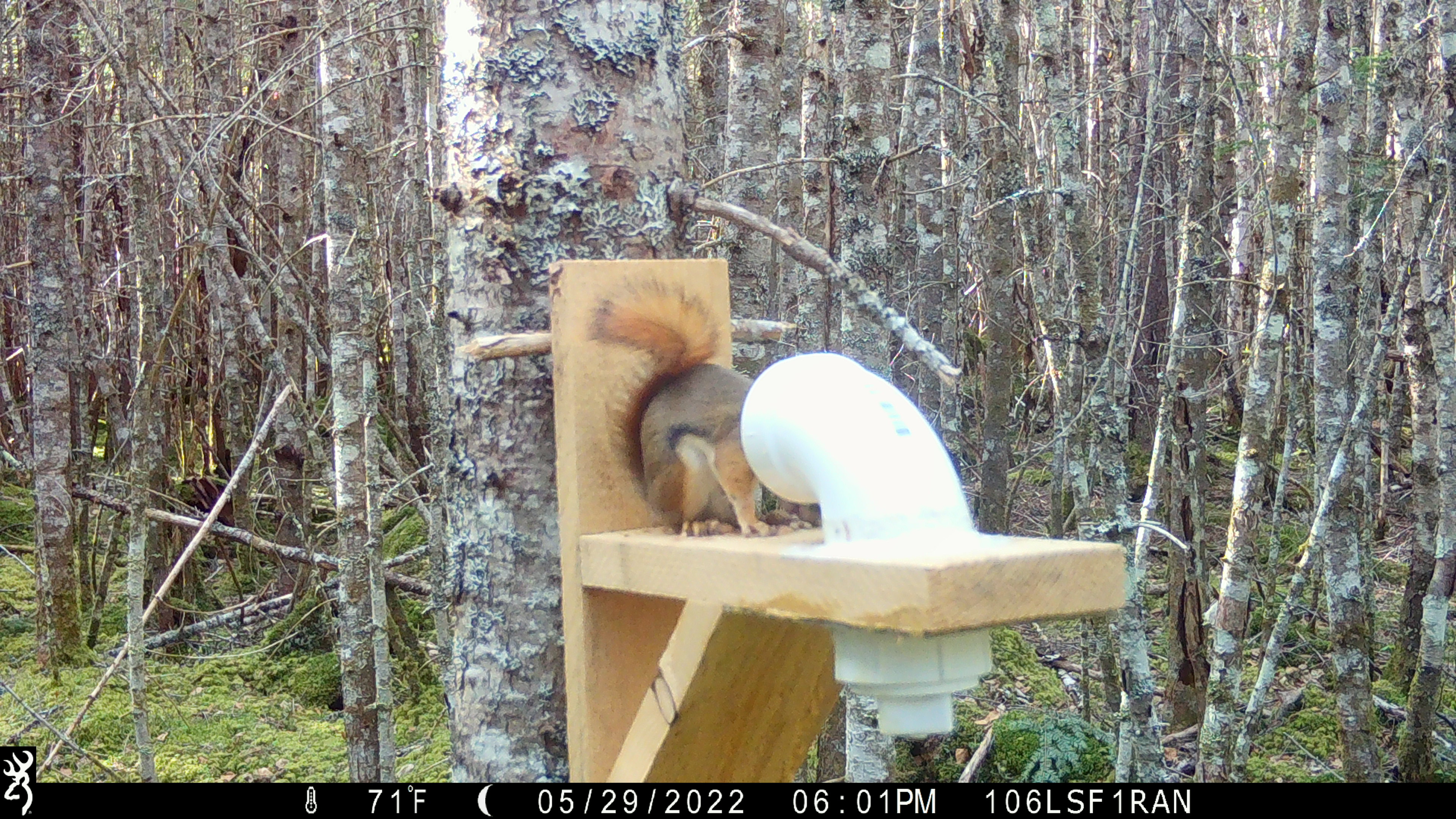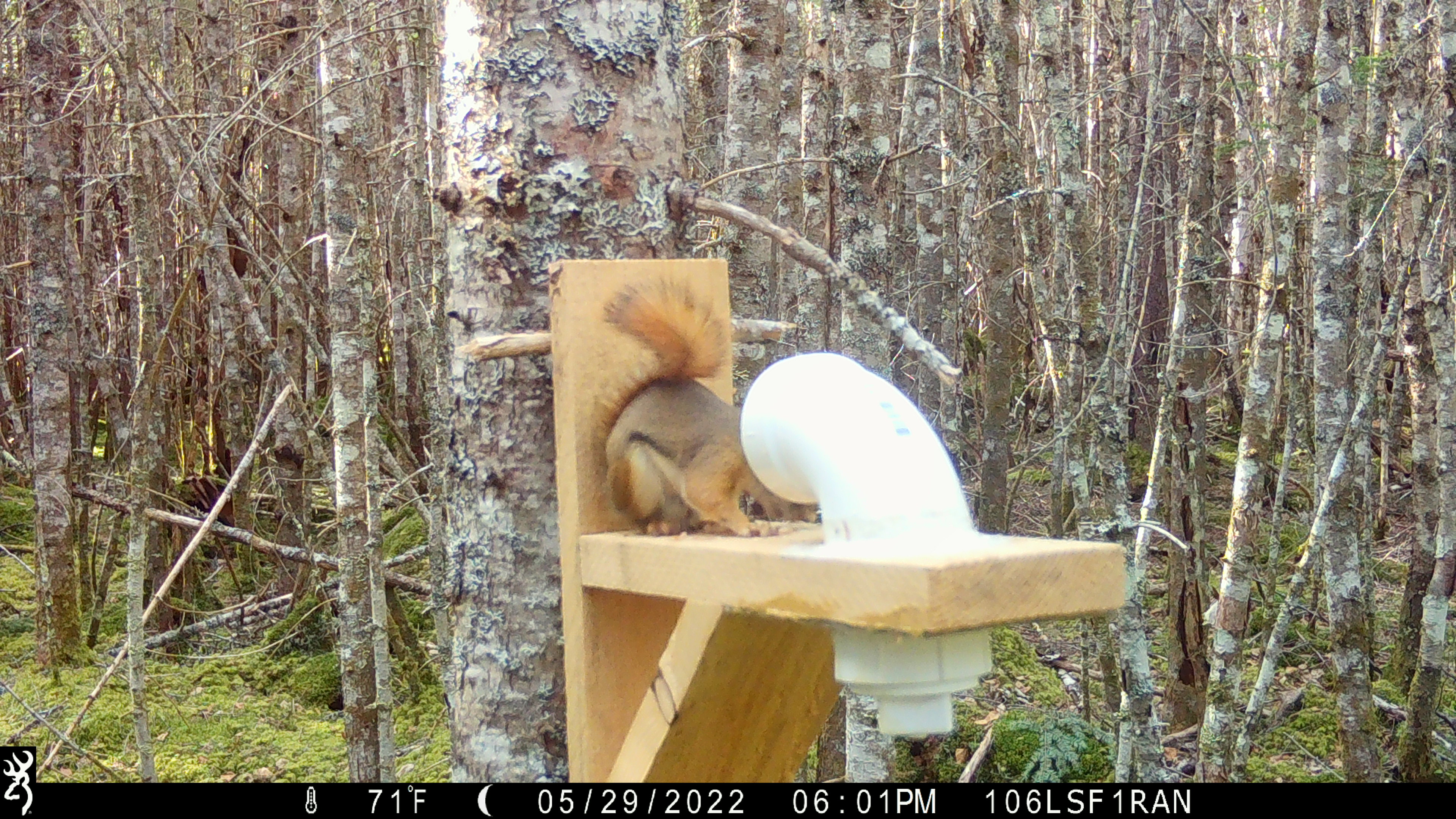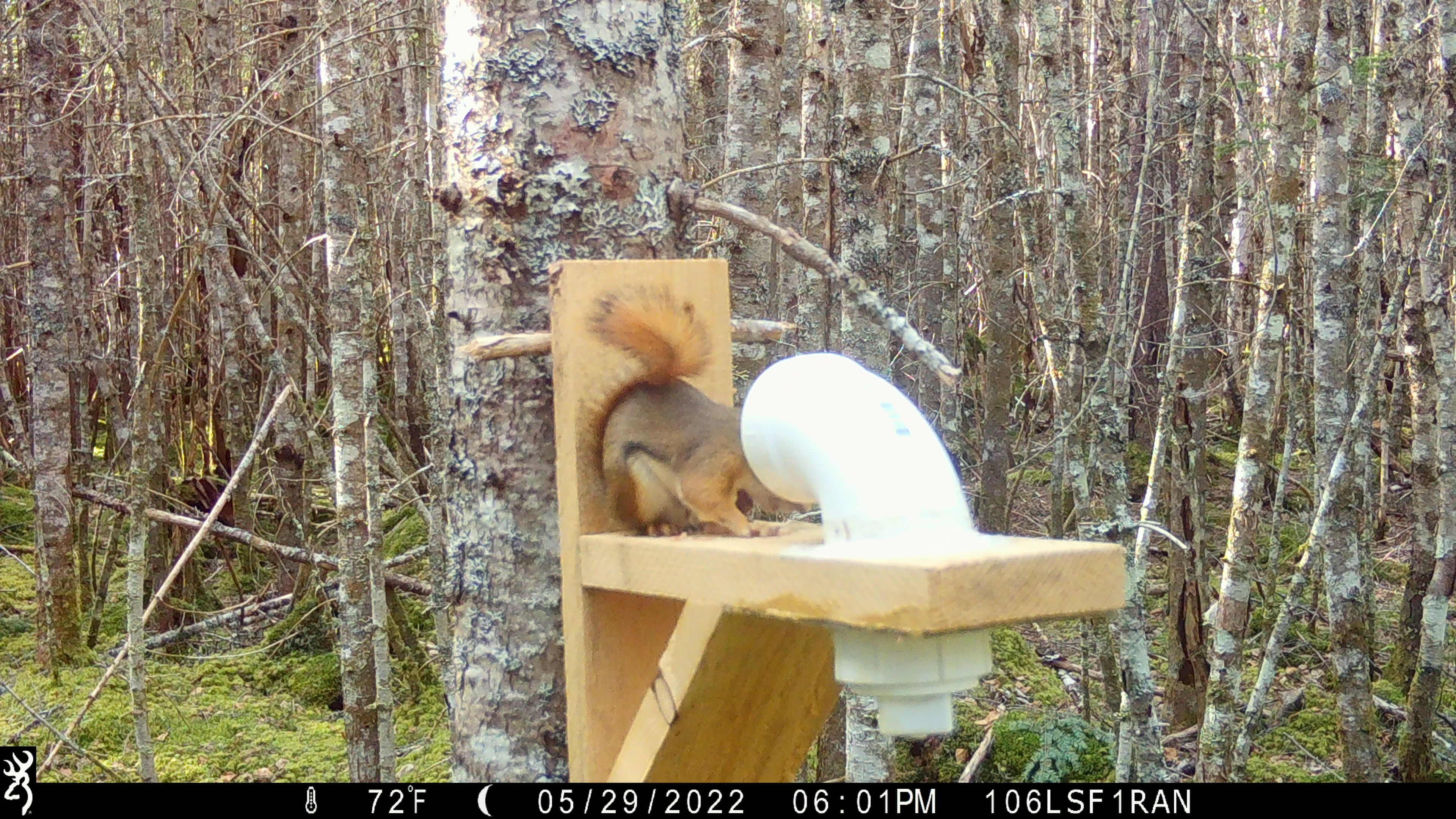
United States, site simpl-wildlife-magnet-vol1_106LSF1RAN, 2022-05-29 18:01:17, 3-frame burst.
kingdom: Animalia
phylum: Chordata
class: Mammalia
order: Rodentia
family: Sciuridae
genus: Tamiasciurus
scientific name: Tamiasciurus hudsonicus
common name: red squirrel